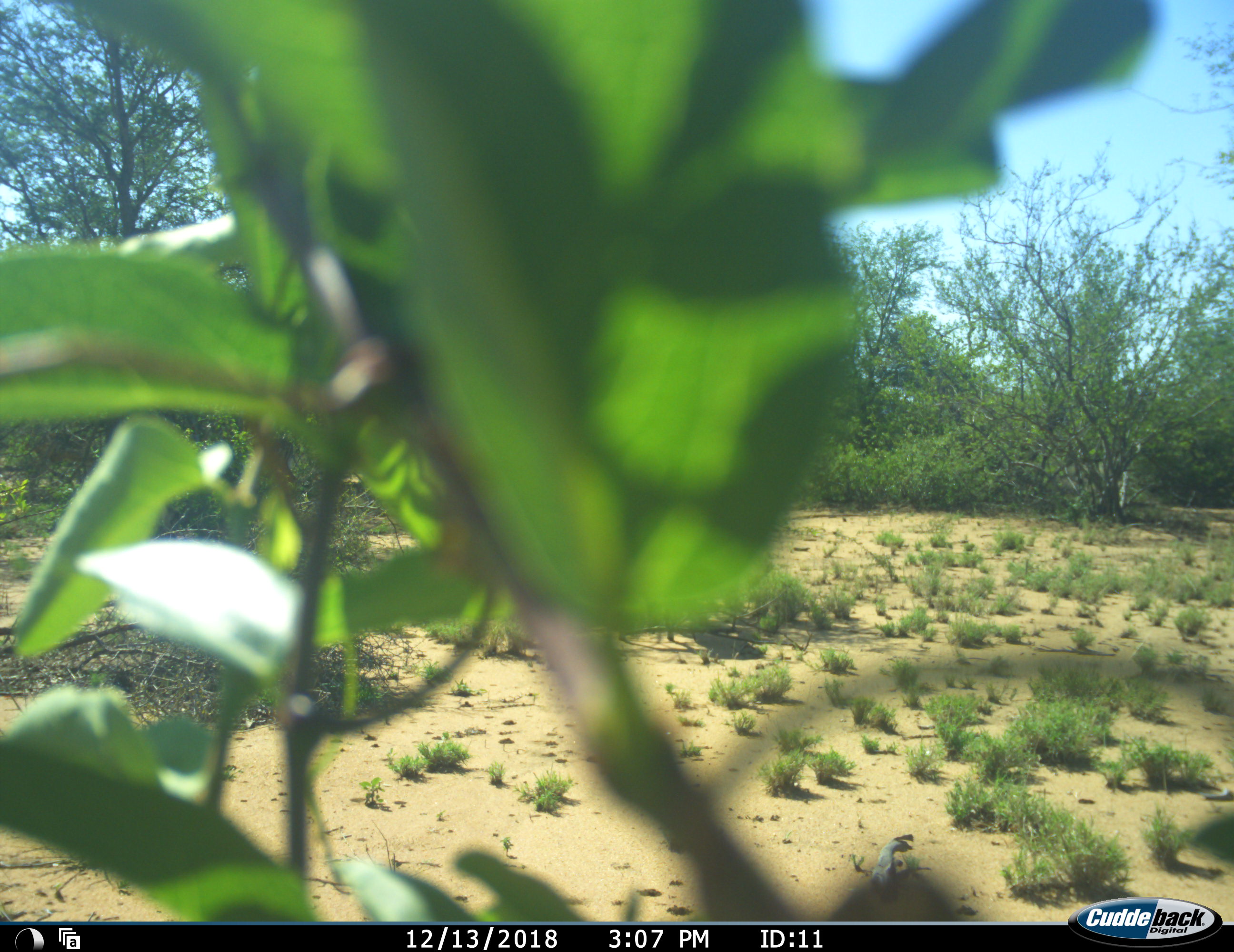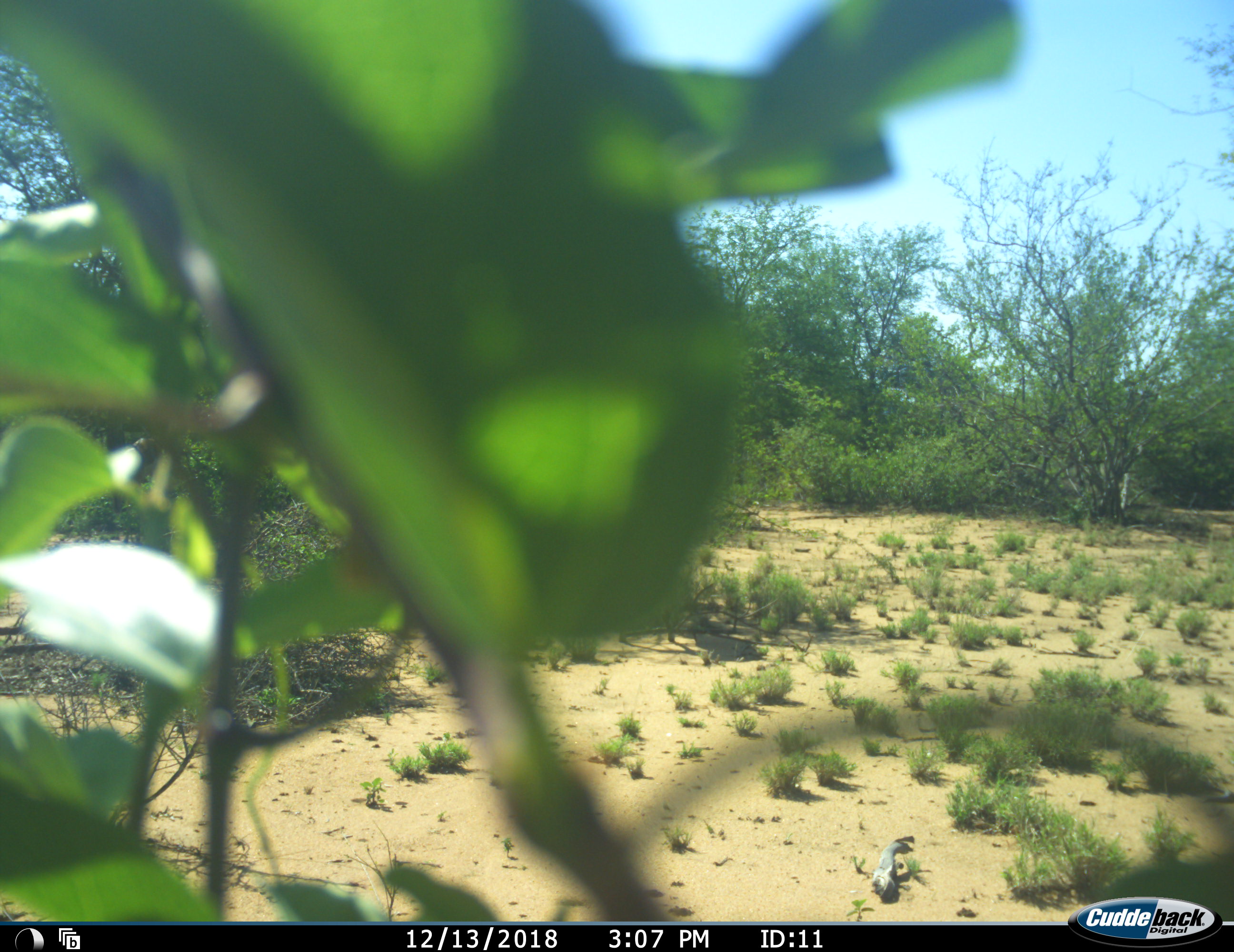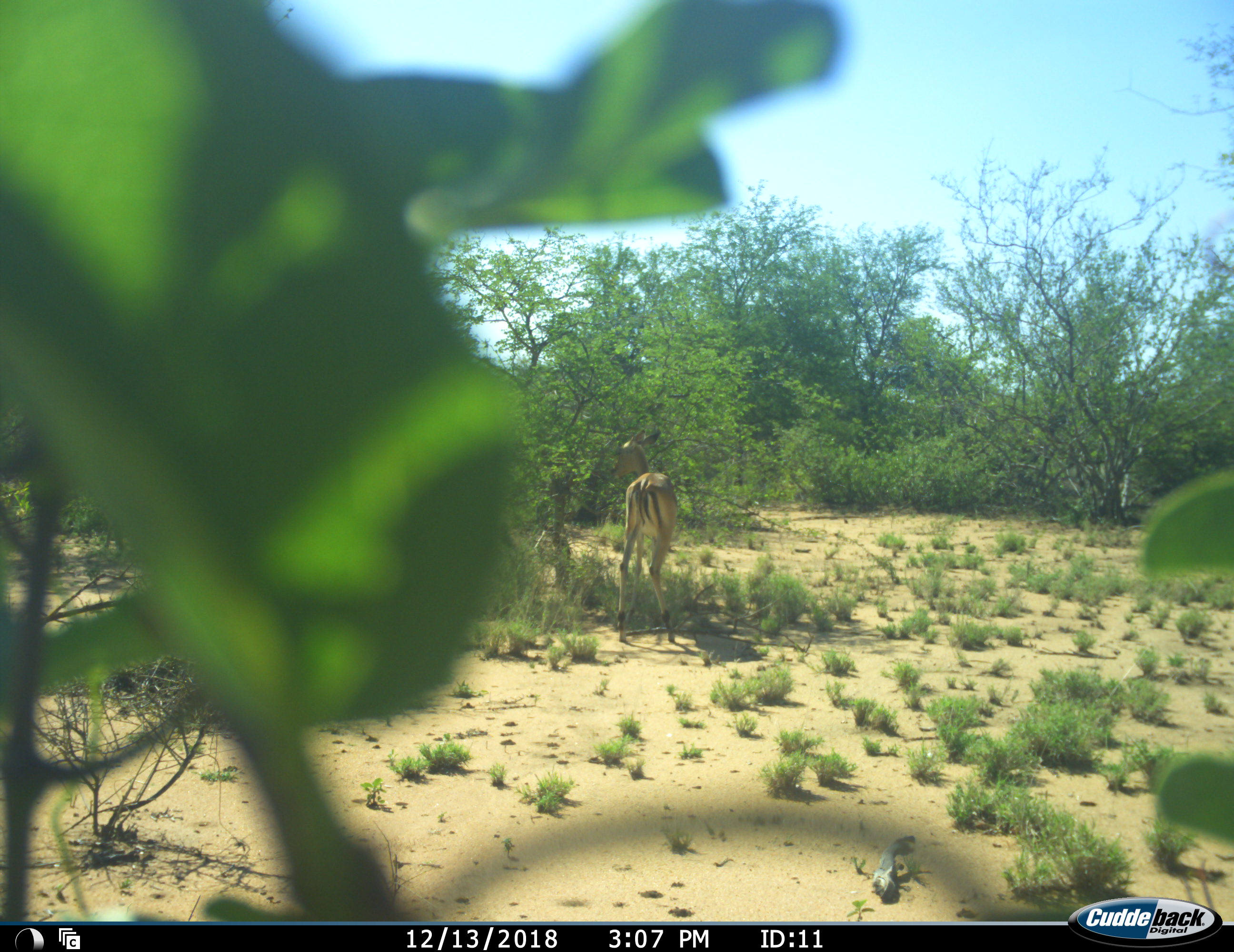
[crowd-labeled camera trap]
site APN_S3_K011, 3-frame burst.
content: unidentified animal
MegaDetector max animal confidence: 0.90